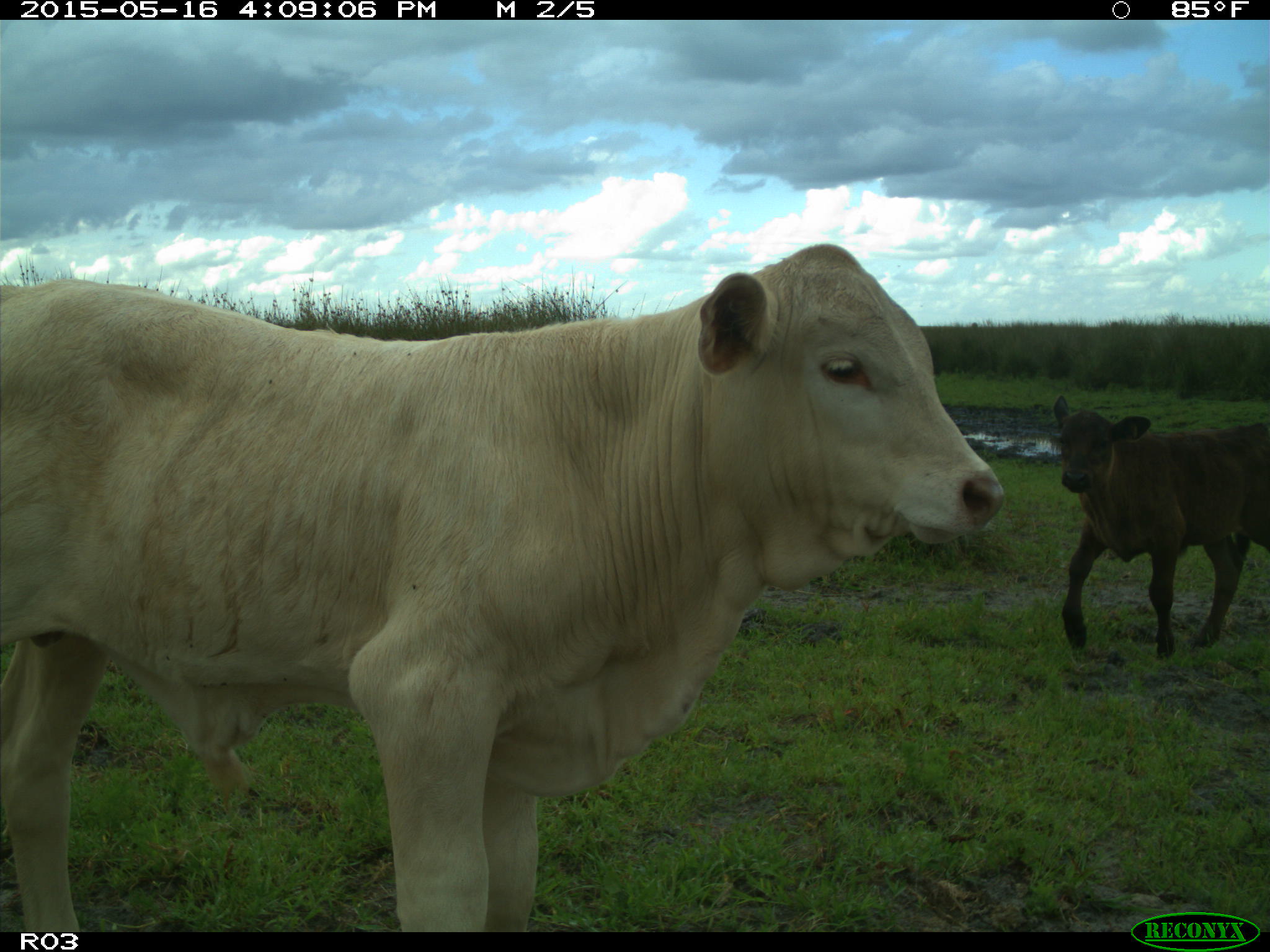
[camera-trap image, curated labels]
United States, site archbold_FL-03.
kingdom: Animalia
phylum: Chordata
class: Mammalia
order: Artiodactyla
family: Bovidae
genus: Bos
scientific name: Bos taurus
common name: domestic cow